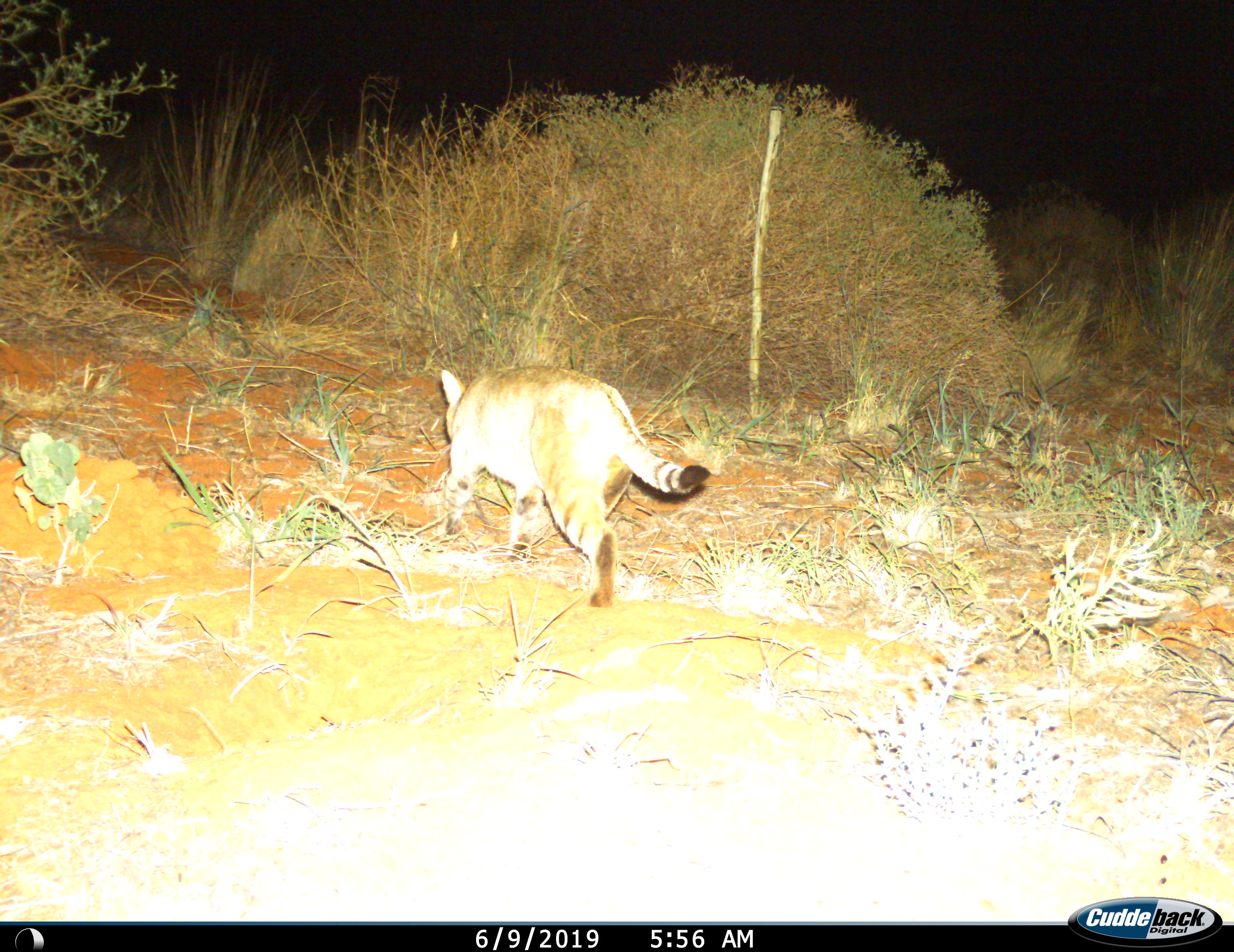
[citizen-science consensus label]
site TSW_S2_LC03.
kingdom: Animalia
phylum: Chordata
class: Mammalia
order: Carnivora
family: Felidae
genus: Felis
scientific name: Felis lybica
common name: african wild cat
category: africanwildcat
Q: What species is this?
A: Africanwildcat (african wild cat) (Felis lybica).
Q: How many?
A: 1.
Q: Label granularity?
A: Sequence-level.